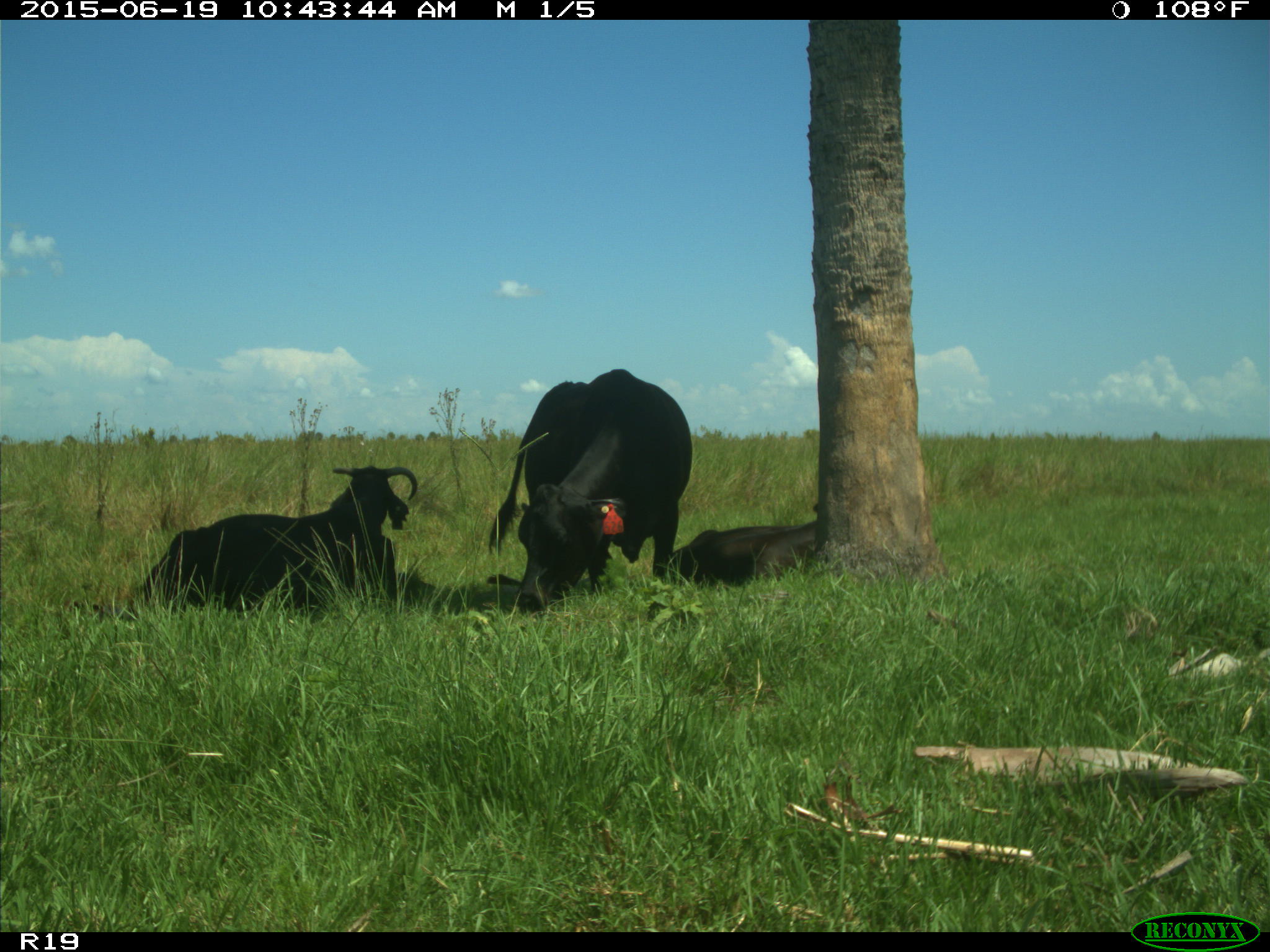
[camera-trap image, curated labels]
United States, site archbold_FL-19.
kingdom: Animalia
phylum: Chordata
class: Mammalia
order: Artiodactyla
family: Bovidae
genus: Bos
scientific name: Bos taurus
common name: domestic cow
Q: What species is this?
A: Bos taurus (domestic cow).